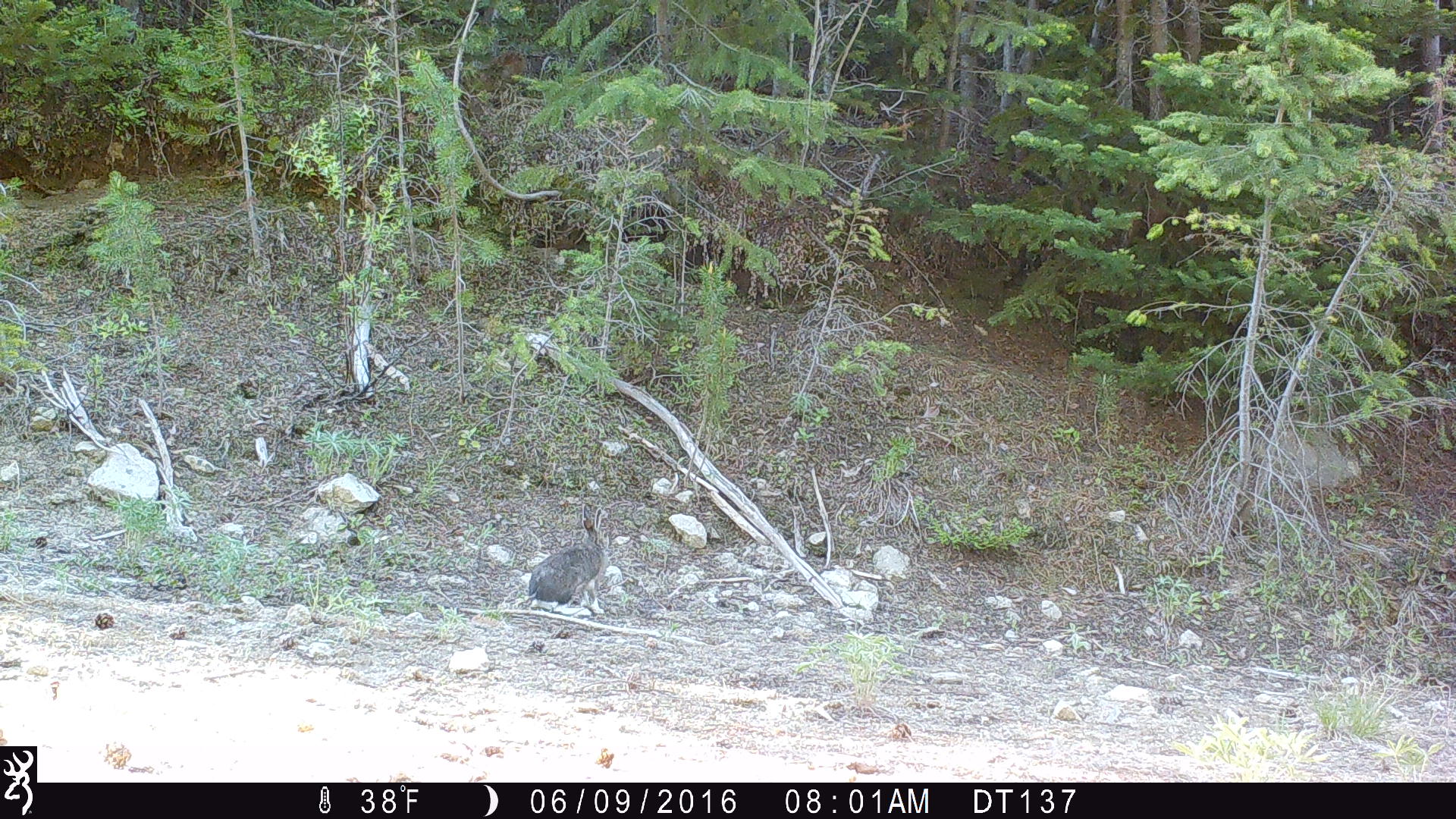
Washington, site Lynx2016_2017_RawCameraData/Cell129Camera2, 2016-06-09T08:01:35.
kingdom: Animalia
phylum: Chordata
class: Mammalia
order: Lagomorpha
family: Leporidae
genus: Lepus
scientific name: Lepus americanus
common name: snowshoe hare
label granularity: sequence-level